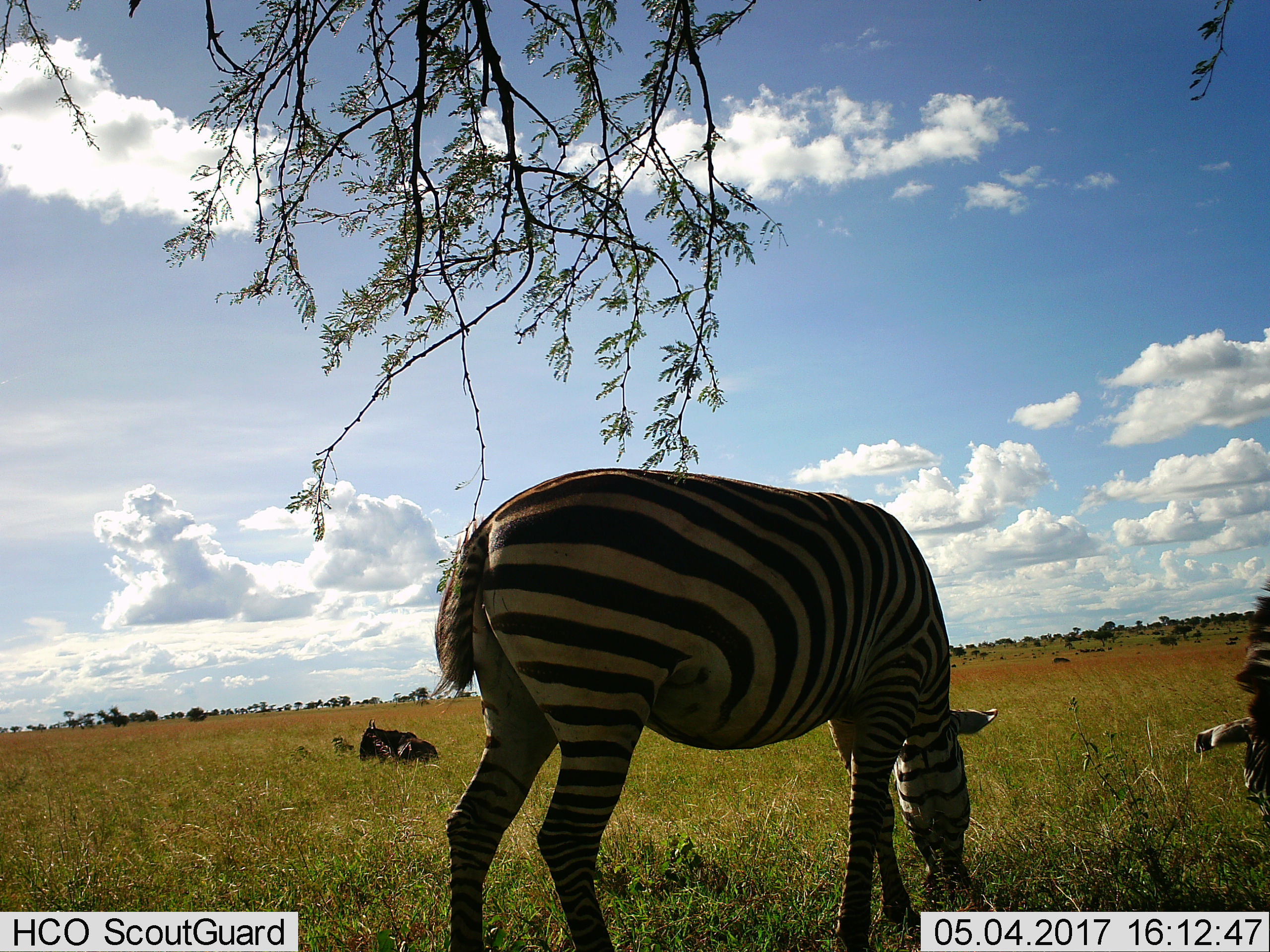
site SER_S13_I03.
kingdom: Animalia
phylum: Chordata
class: Mammalia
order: Artiodactyla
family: Bovidae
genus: Connochaetes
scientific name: Connochaetes taurinus taurinus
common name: blue wildebeest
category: wildebeestblue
Wildebeestblue (blue wildebeest) (Connochaetes taurinus taurinus), count 1. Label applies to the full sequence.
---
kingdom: Animalia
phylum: Chordata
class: Mammalia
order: Perissodactyla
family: Equidae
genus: Equus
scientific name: Equus quagga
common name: plains zebra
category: zebraplains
Zebraplains (plains zebra) (Equus quagga), count 1. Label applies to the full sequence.